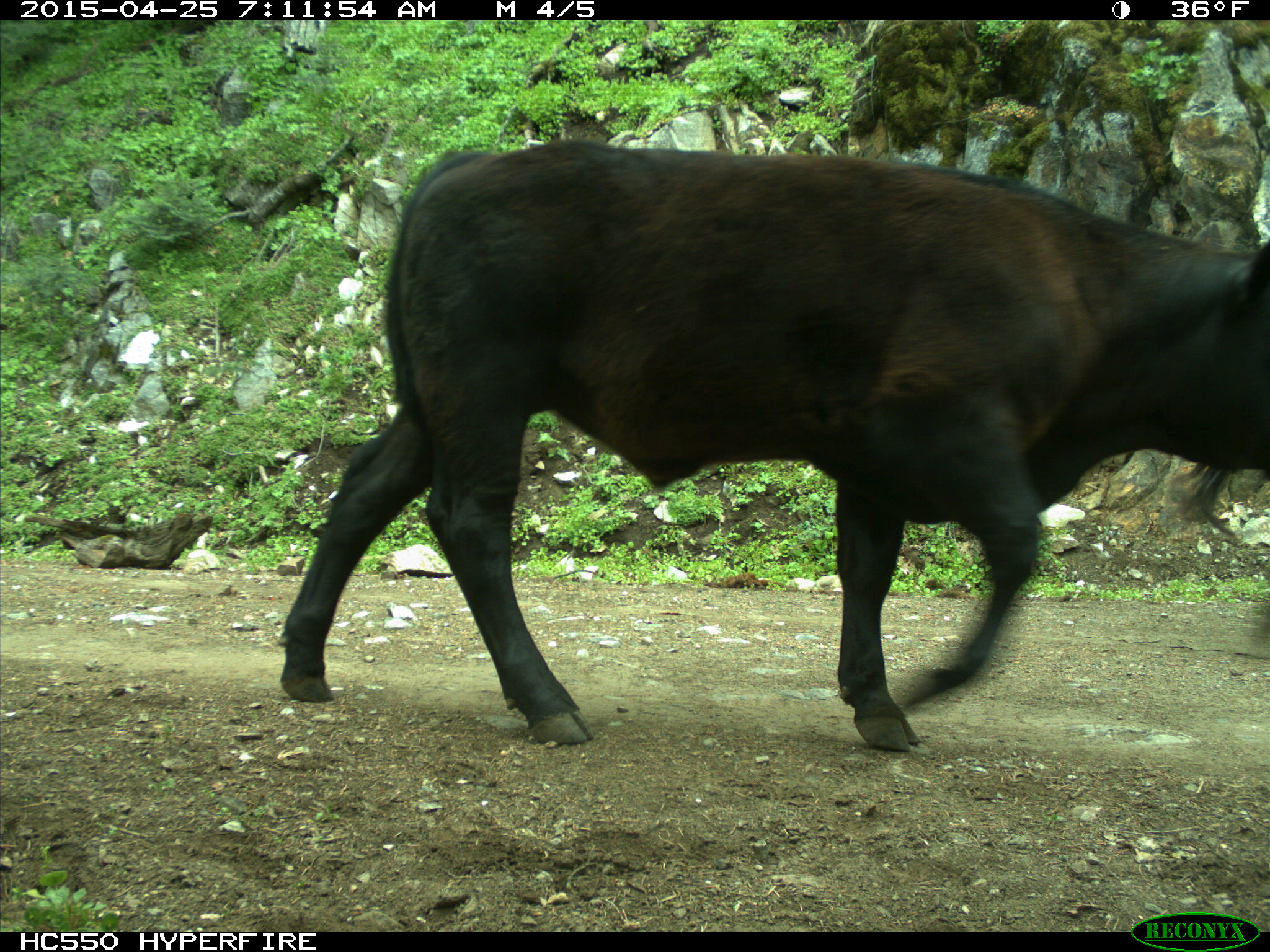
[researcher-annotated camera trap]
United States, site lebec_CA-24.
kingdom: Animalia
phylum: Chordata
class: Mammalia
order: Artiodactyla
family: Bovidae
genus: Bos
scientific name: Bos taurus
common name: domestic cow